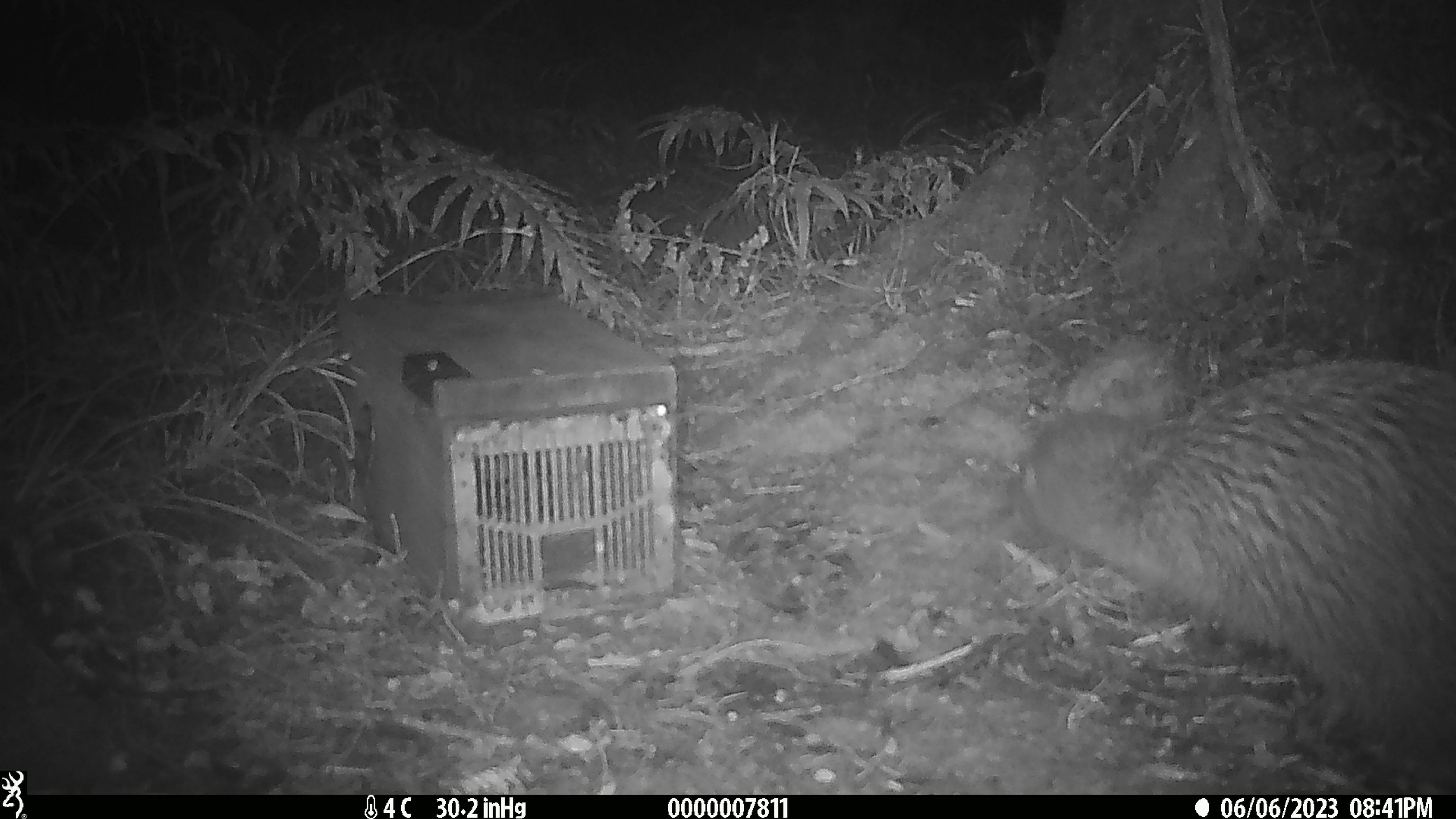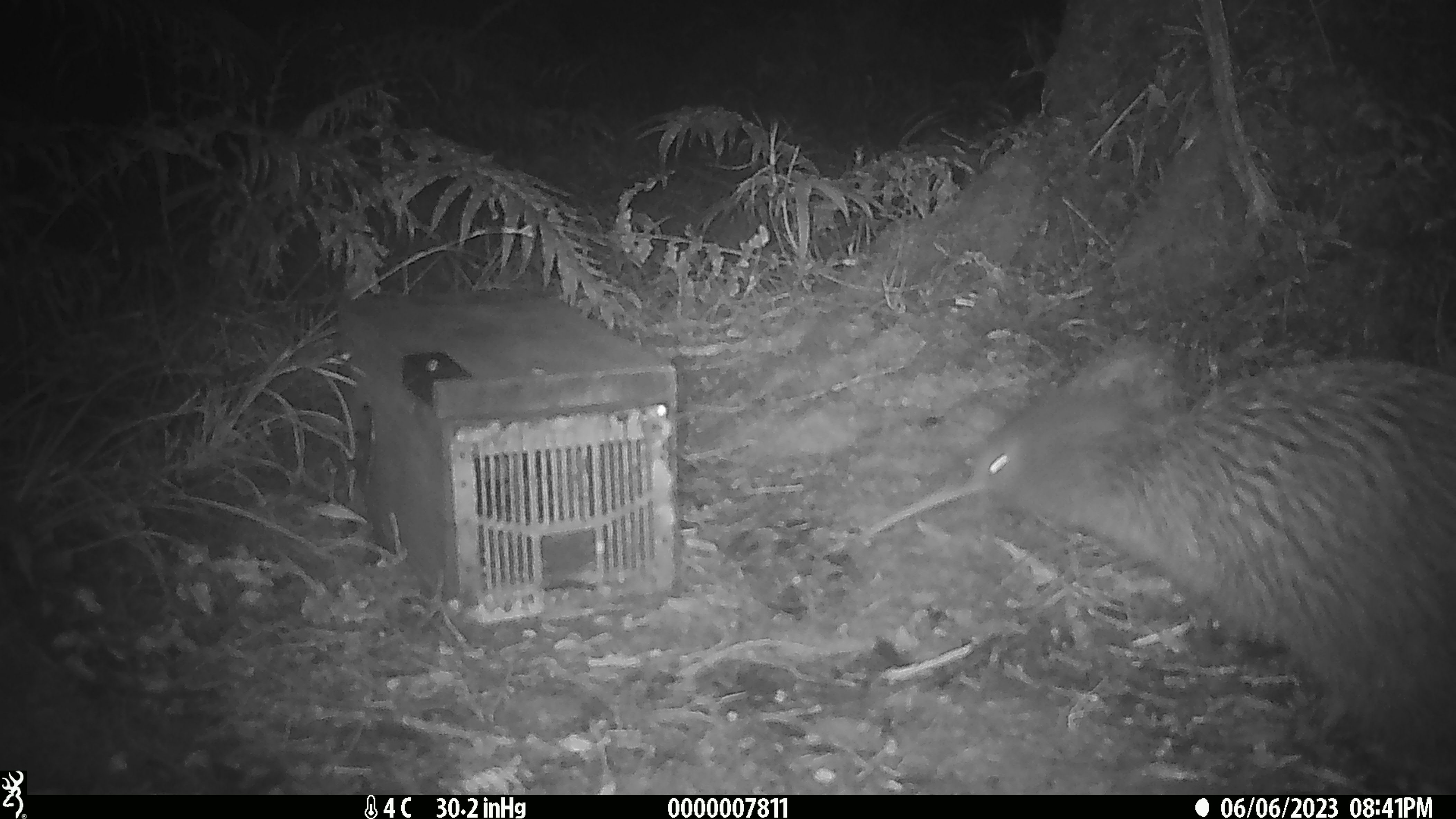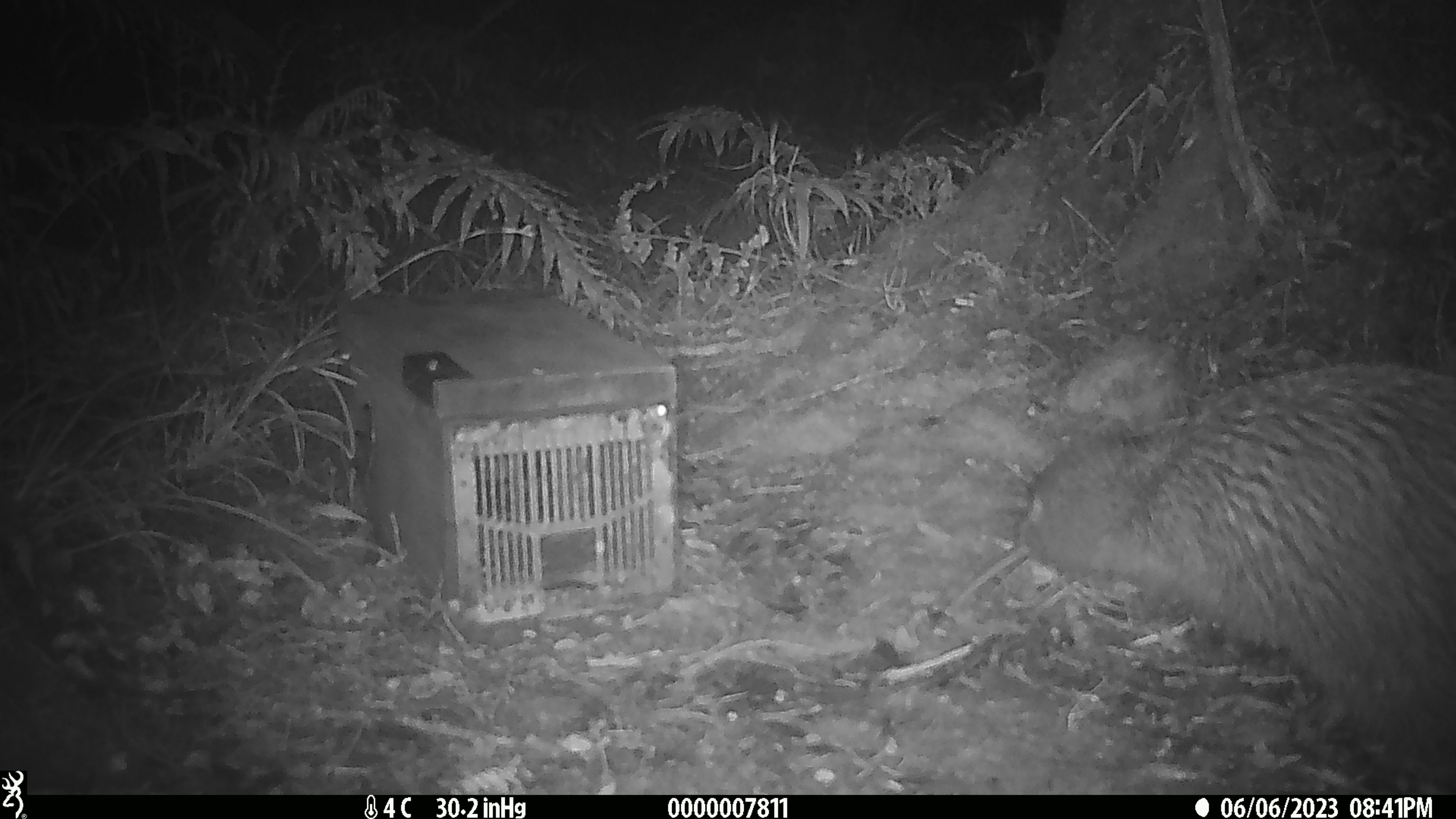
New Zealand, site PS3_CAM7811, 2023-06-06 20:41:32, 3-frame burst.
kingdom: Animalia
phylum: Chordata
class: Aves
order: Apterygiformes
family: Apterygidae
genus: Apteryx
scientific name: Apteryx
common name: kiwi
Kiwi (Apteryx).